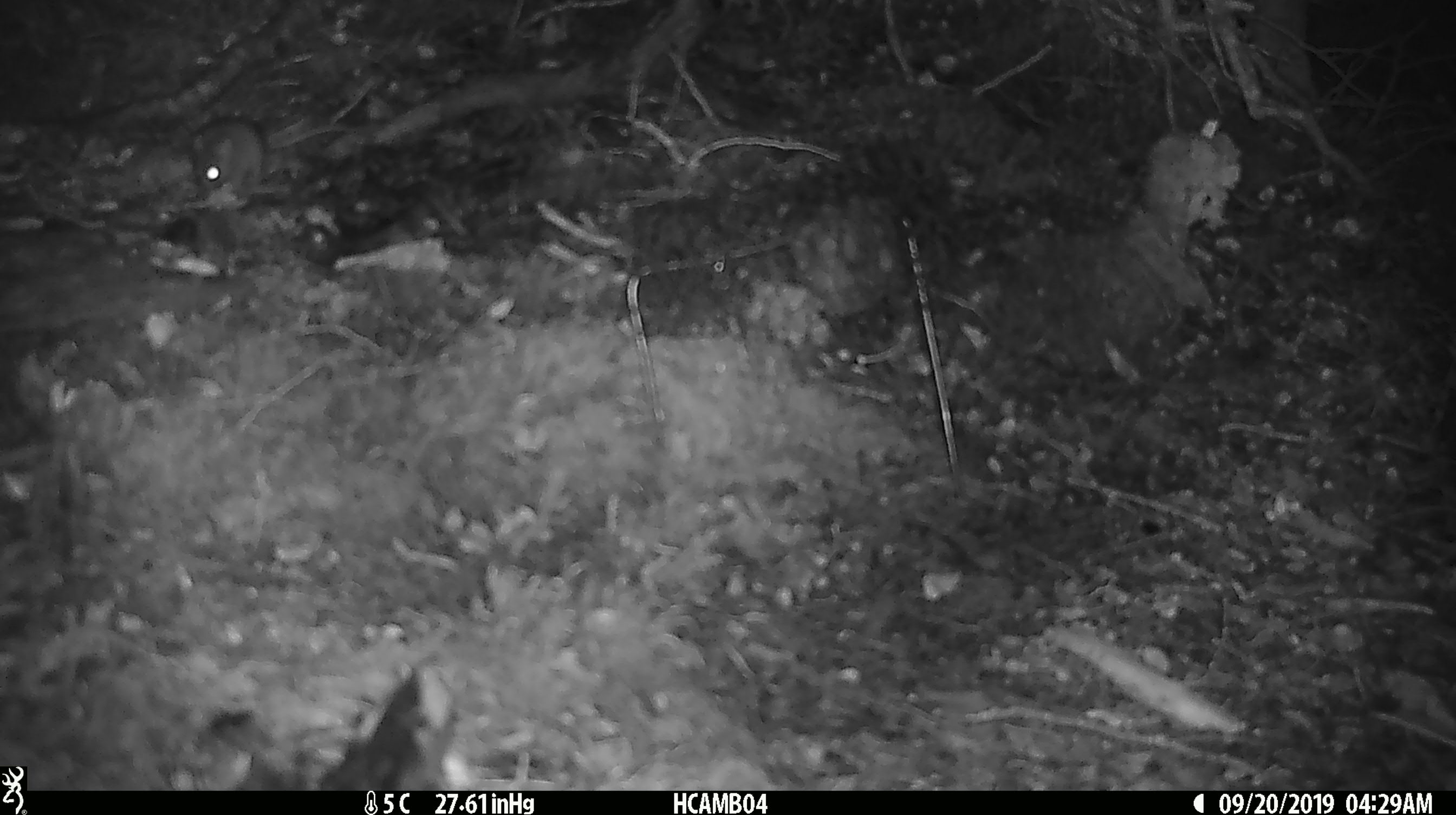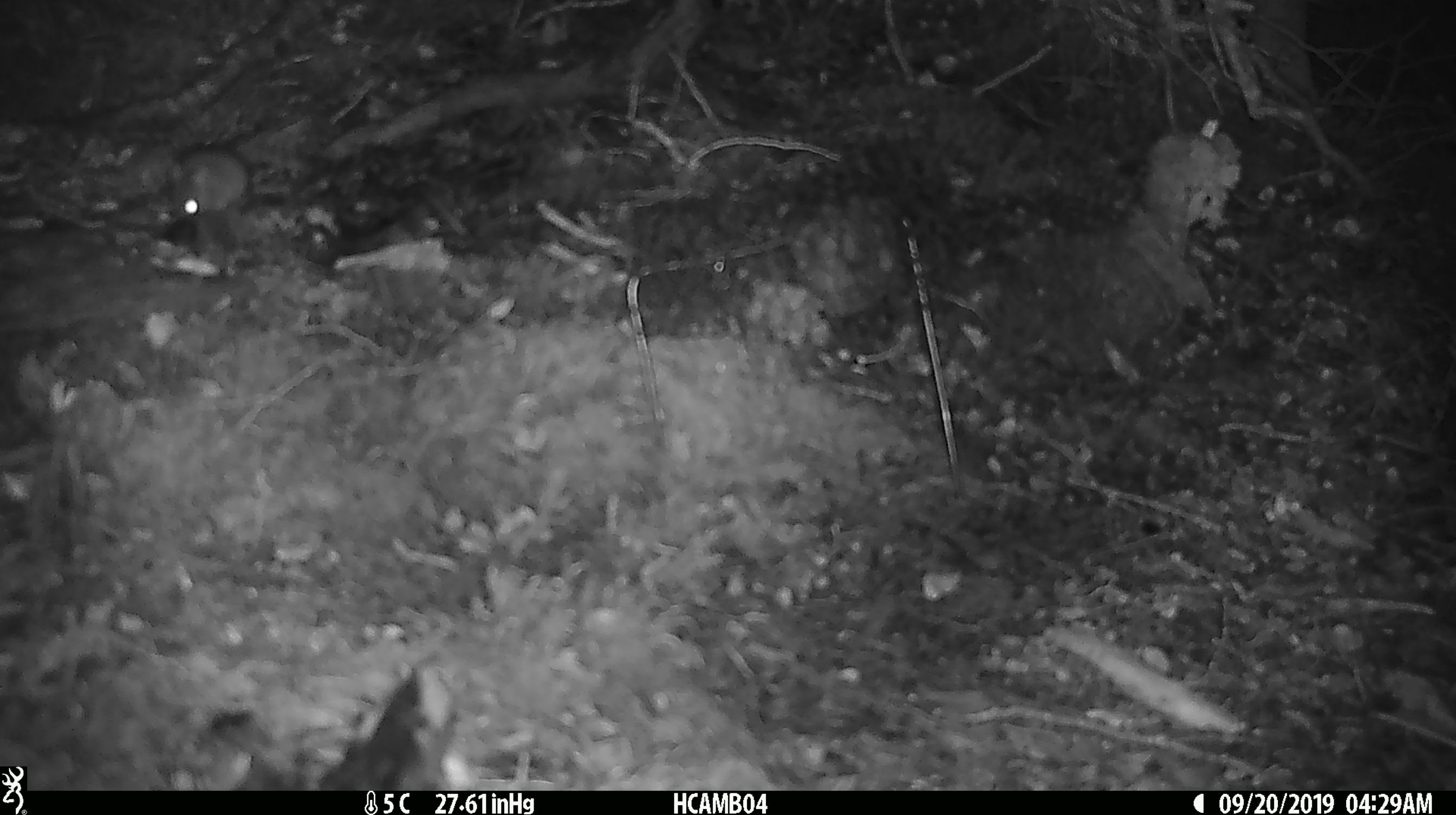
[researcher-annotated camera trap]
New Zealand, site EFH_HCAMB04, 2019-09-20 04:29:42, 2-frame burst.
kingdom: Animalia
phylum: Chordata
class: Mammalia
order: Rodentia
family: Muridae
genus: Mus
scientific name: Mus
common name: mouse